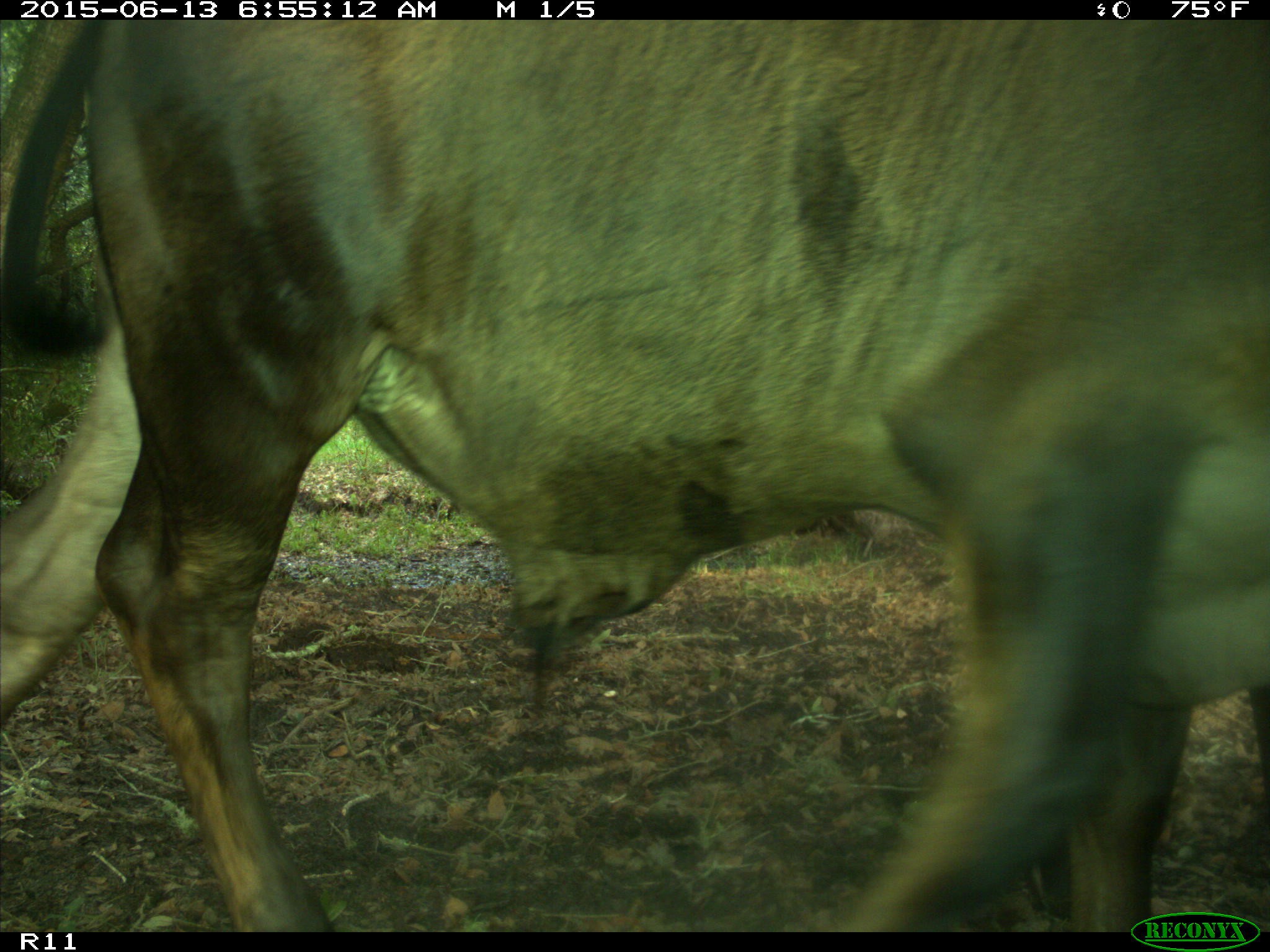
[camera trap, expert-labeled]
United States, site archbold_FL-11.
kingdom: Animalia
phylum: Chordata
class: Mammalia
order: Artiodactyla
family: Bovidae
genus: Bos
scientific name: Bos taurus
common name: domestic cow